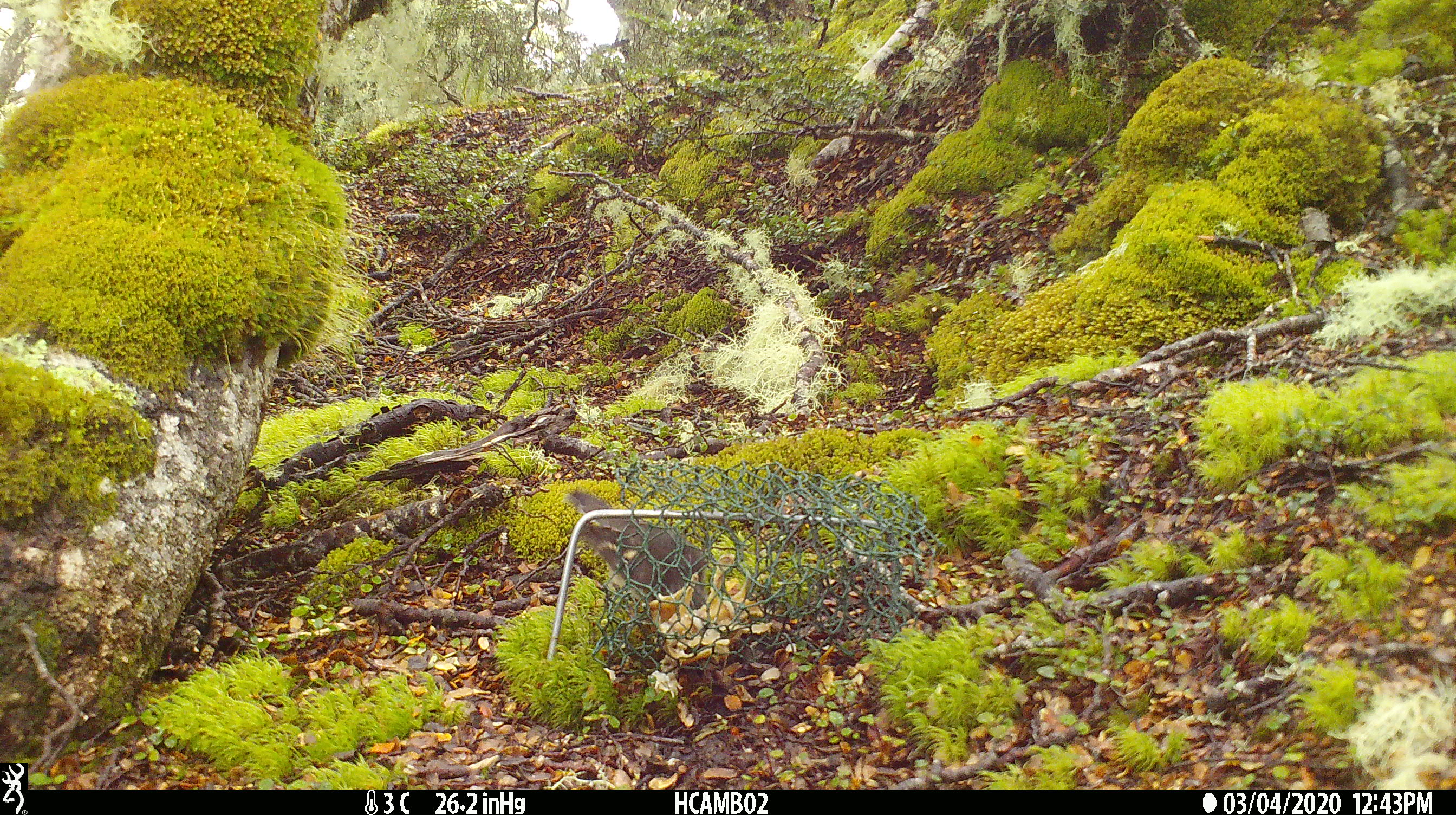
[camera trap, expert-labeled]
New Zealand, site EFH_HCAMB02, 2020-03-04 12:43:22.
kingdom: Animalia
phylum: Chordata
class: Aves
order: Passeriformes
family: Petroicidae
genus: Petroica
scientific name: Petroica macrocephala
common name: tomtit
Tomtit (Petroica macrocephala).